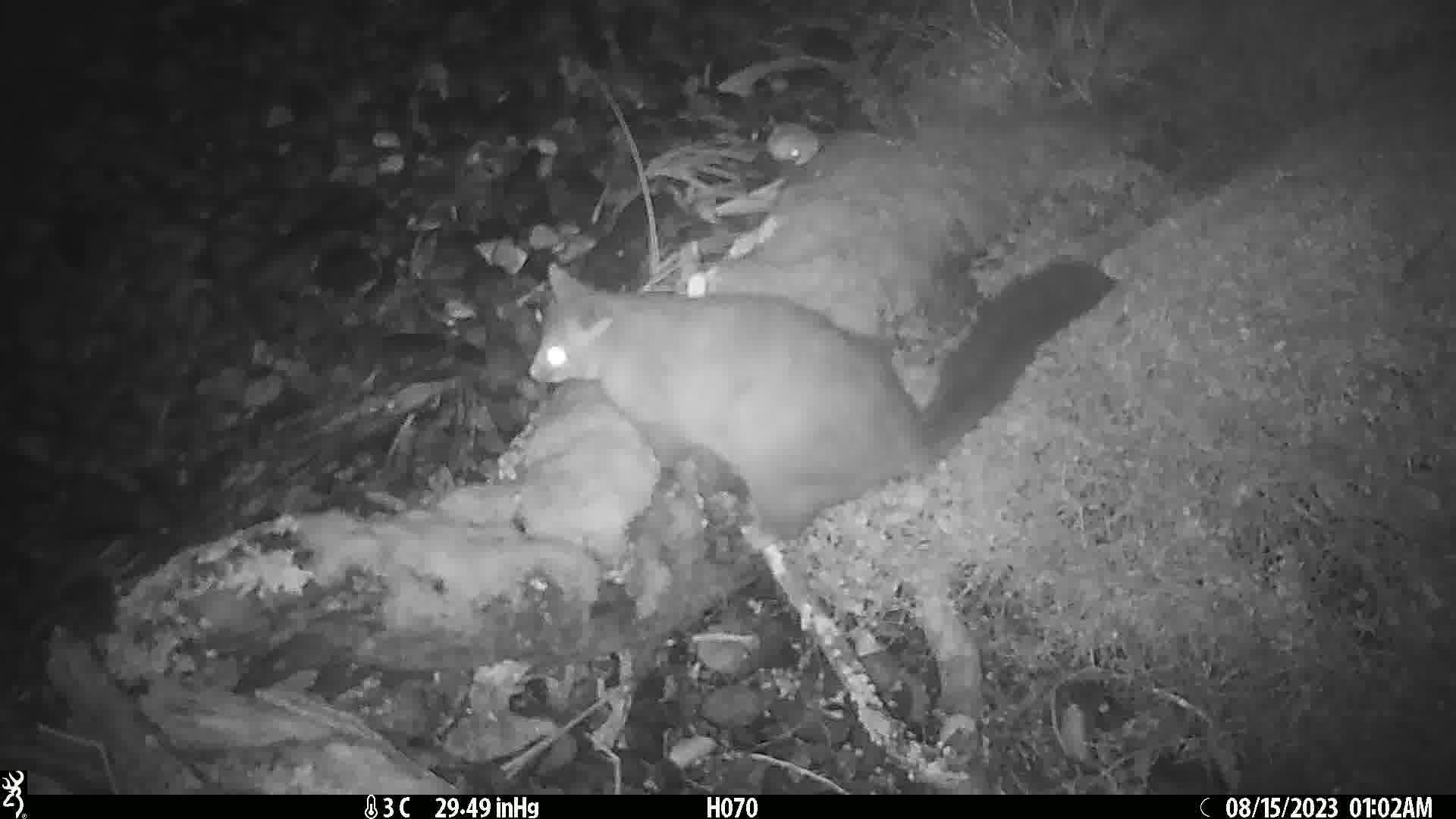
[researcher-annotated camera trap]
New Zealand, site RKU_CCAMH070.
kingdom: Animalia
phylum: Chordata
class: Mammalia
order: Diprotodontia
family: Phalangeridae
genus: Trichosurus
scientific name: Trichosurus vulpecula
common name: common brushtail possum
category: possum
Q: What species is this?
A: Possum (common brushtail possum) (Trichosurus vulpecula).